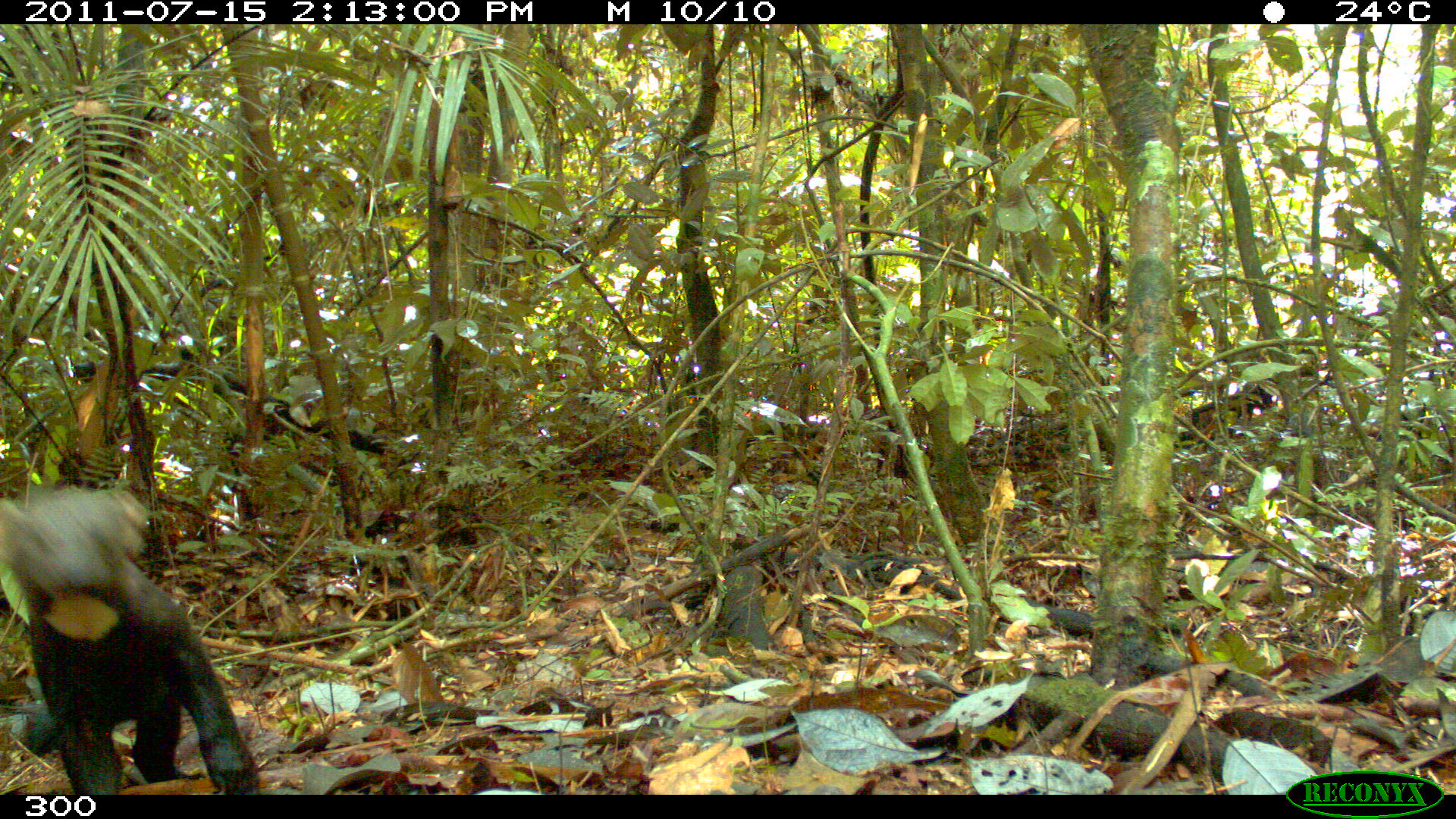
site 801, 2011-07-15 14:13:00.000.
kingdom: Animalia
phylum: Chordata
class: Mammalia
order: Carnivora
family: Mustelidae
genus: Eira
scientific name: Eira barbara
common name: tayra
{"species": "Eira barbara (tayra)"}